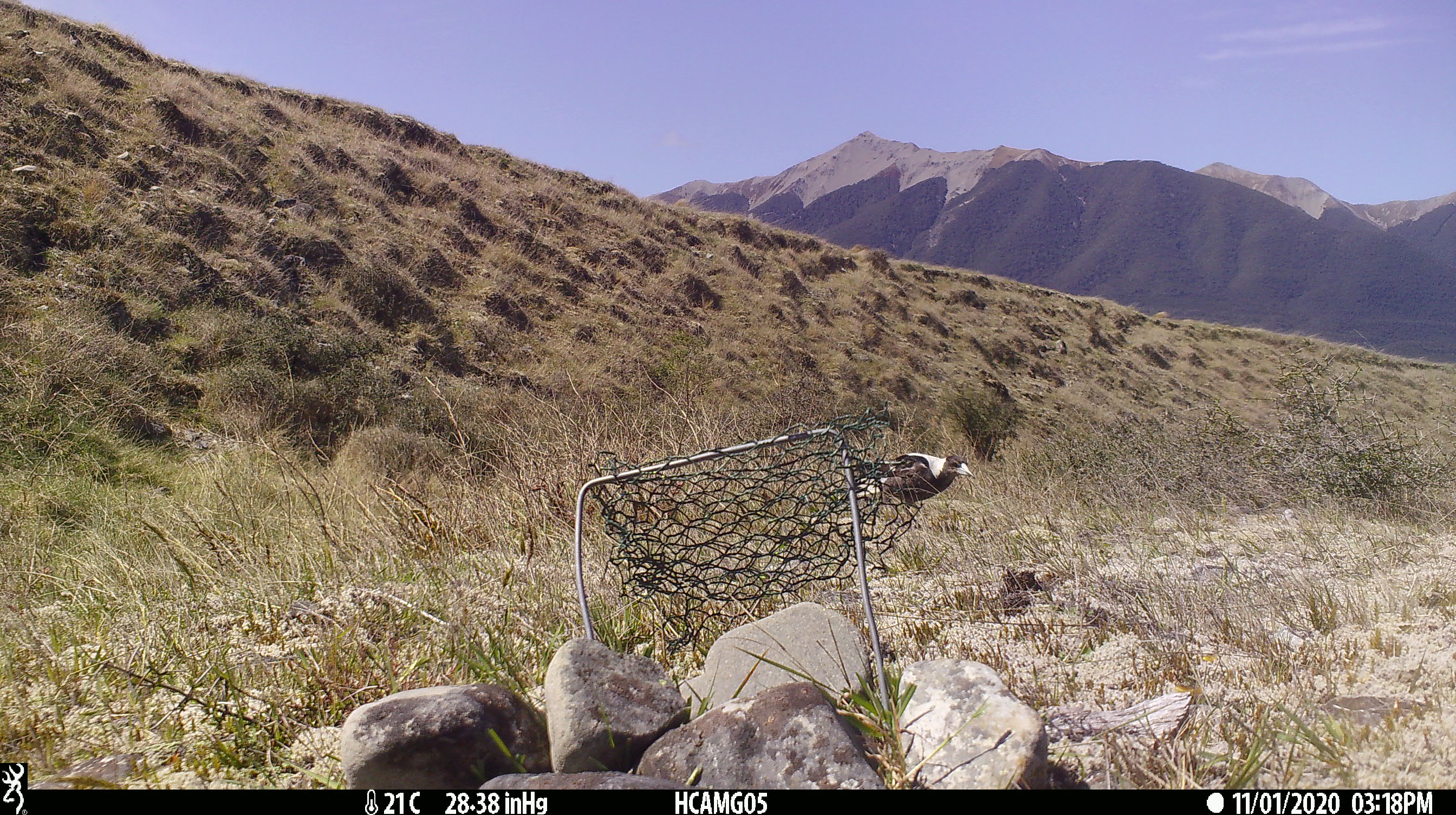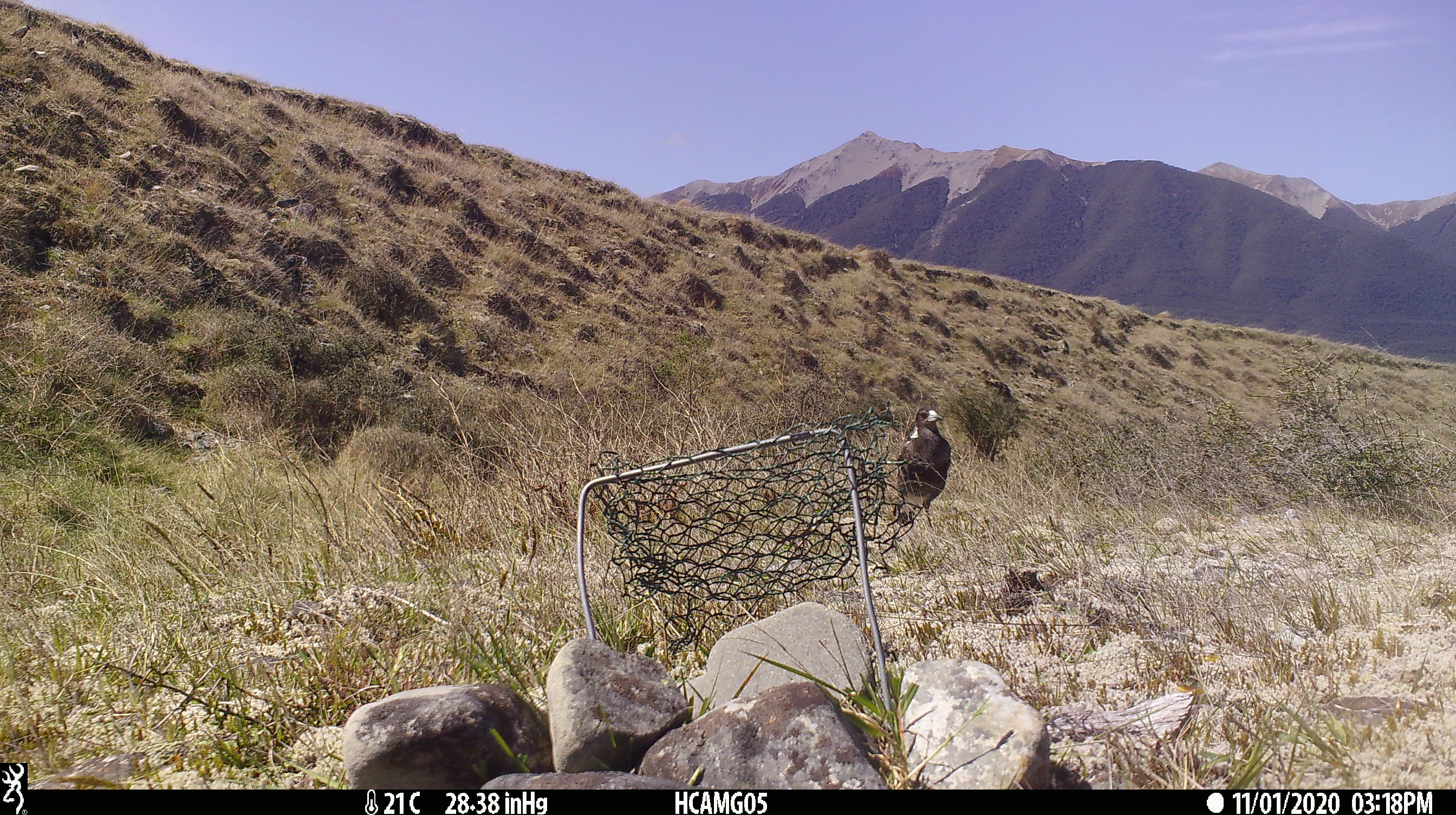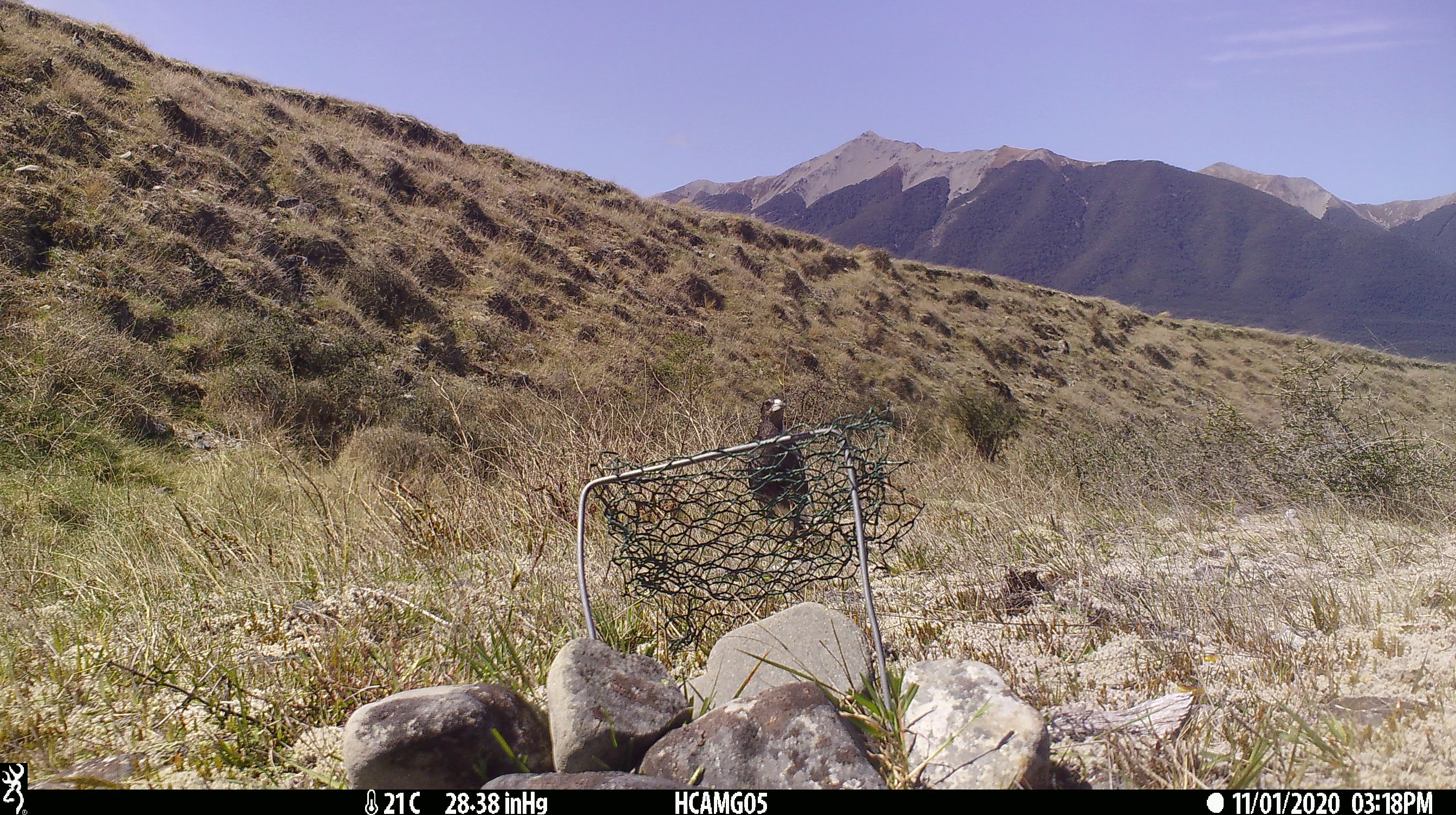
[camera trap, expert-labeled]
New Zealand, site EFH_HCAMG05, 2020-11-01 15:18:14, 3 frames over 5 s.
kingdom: Animalia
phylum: Chordata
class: Aves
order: Passeriformes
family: Artamidae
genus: Gymnorhina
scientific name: Gymnorhina tibicen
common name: australian magpie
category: magpie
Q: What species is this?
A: Magpie (australian magpie) (Gymnorhina tibicen).